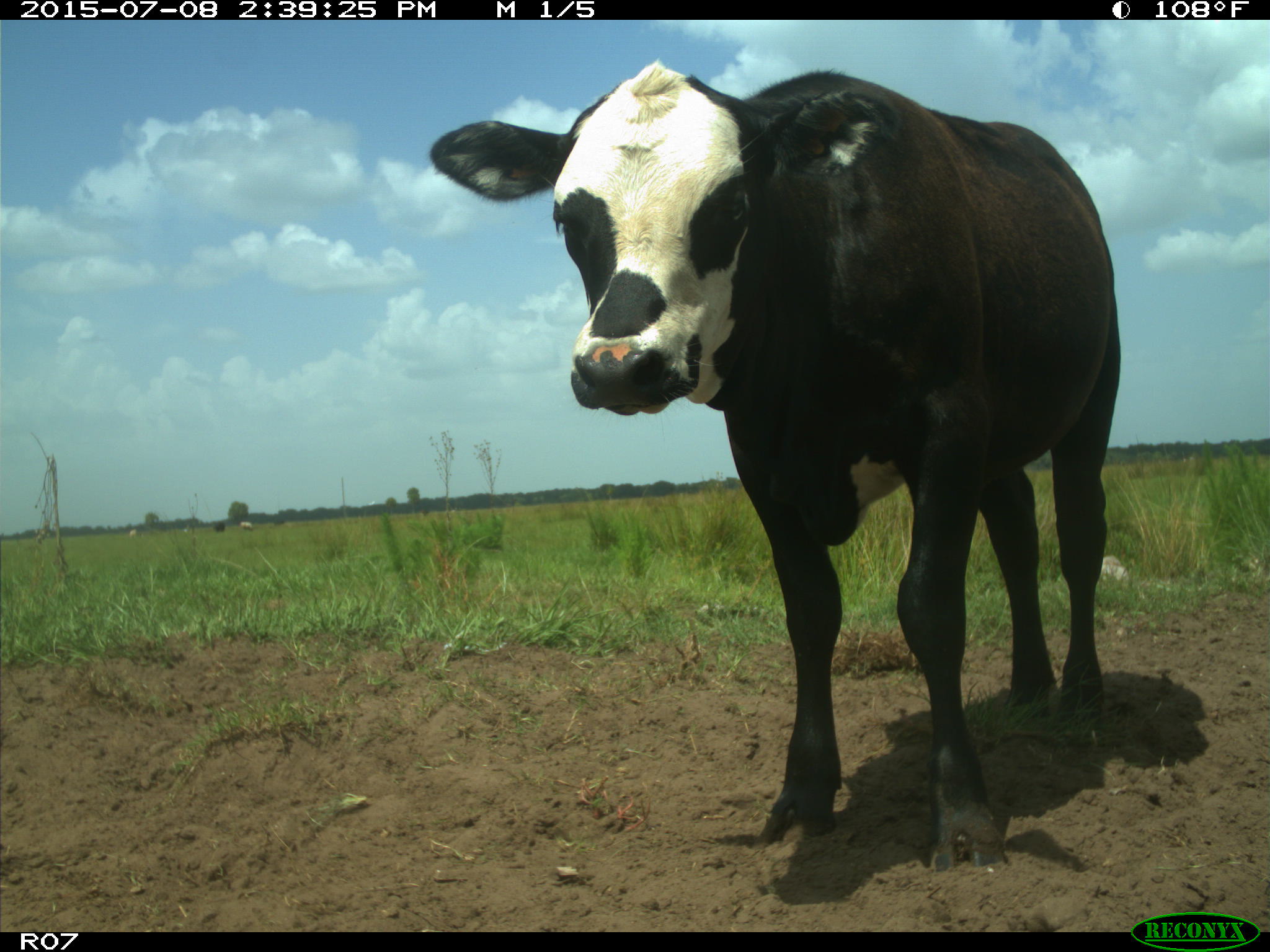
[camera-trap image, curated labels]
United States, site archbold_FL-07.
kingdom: Animalia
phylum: Chordata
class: Mammalia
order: Artiodactyla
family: Bovidae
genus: Bos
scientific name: Bos taurus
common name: domestic cow